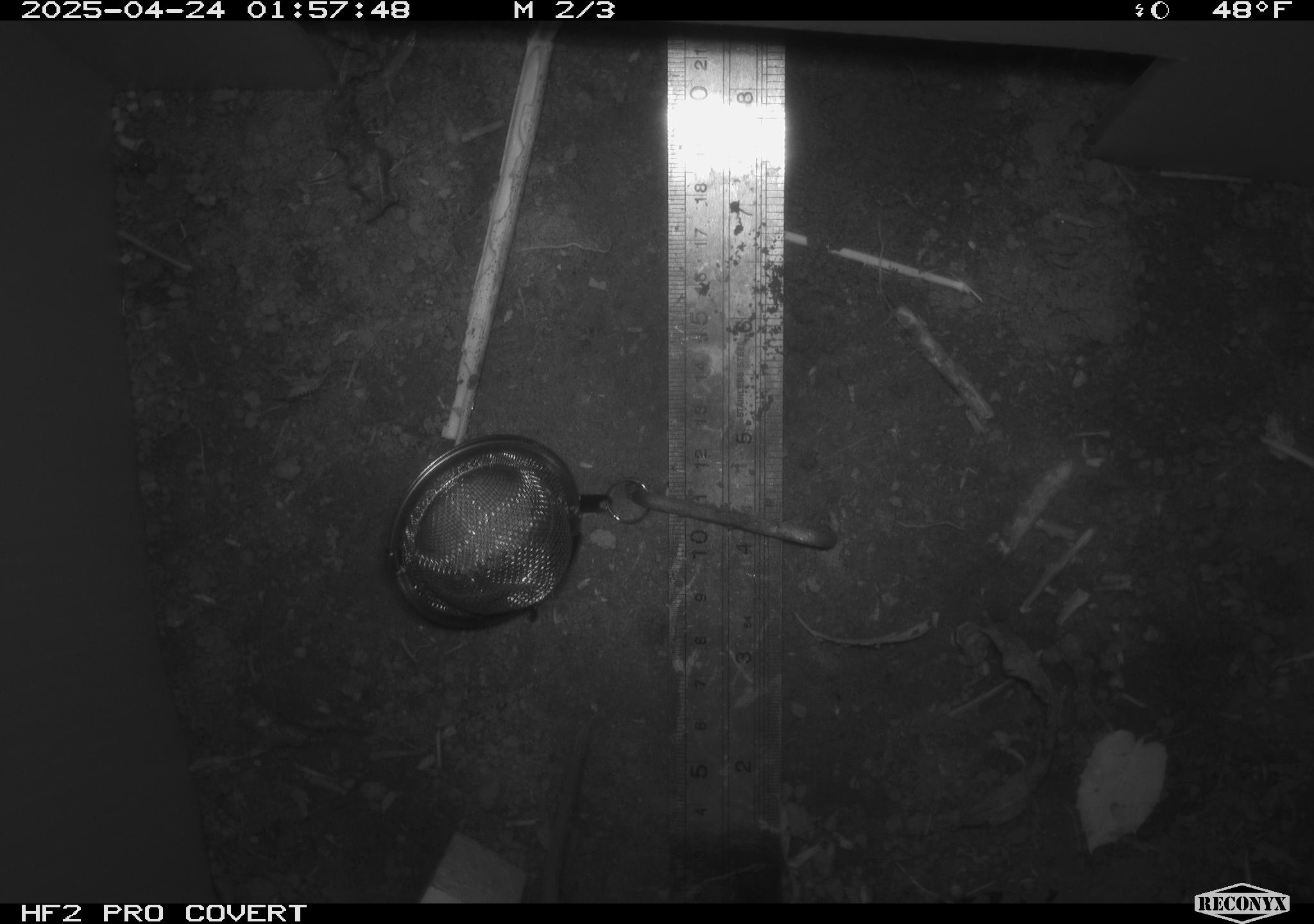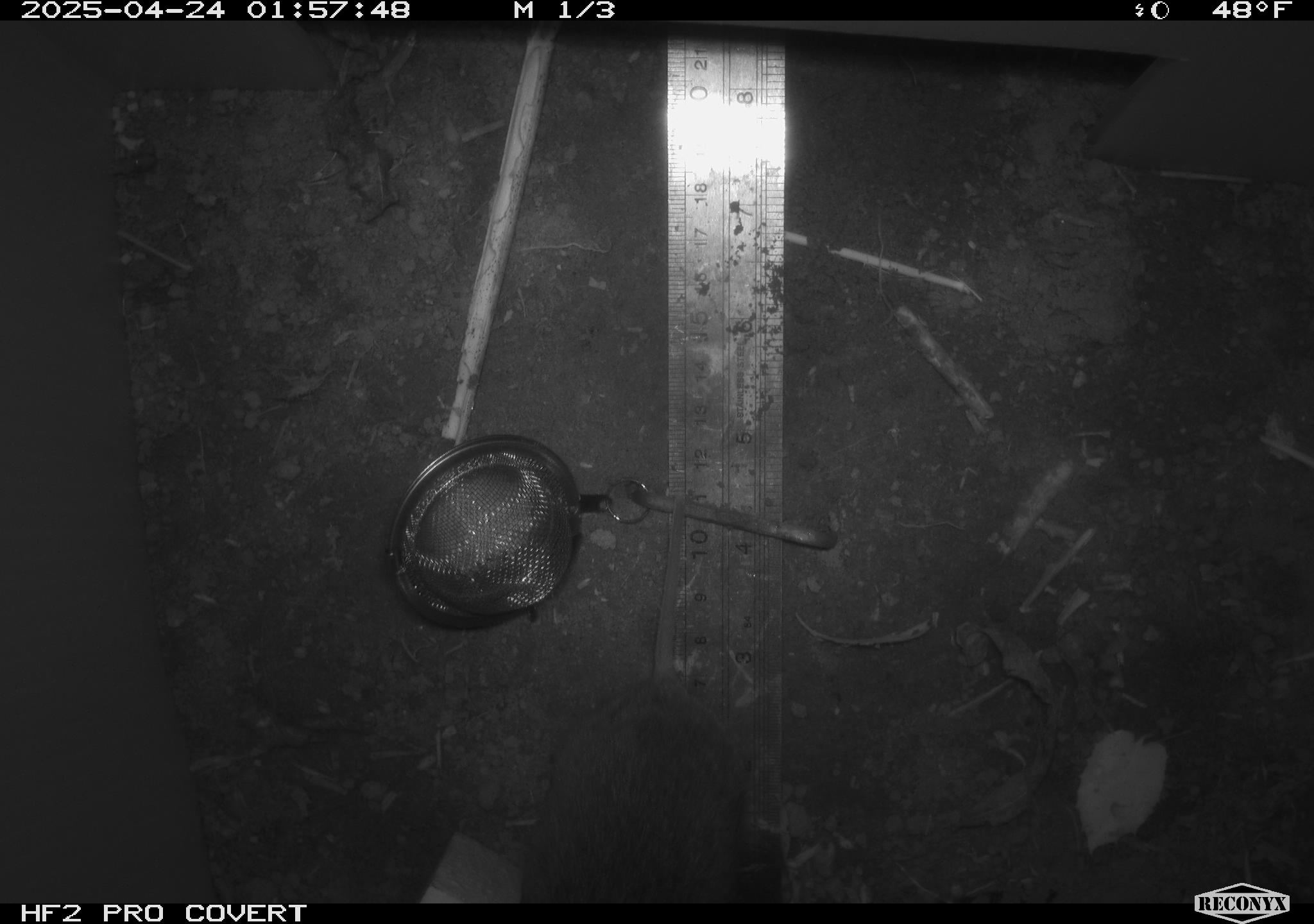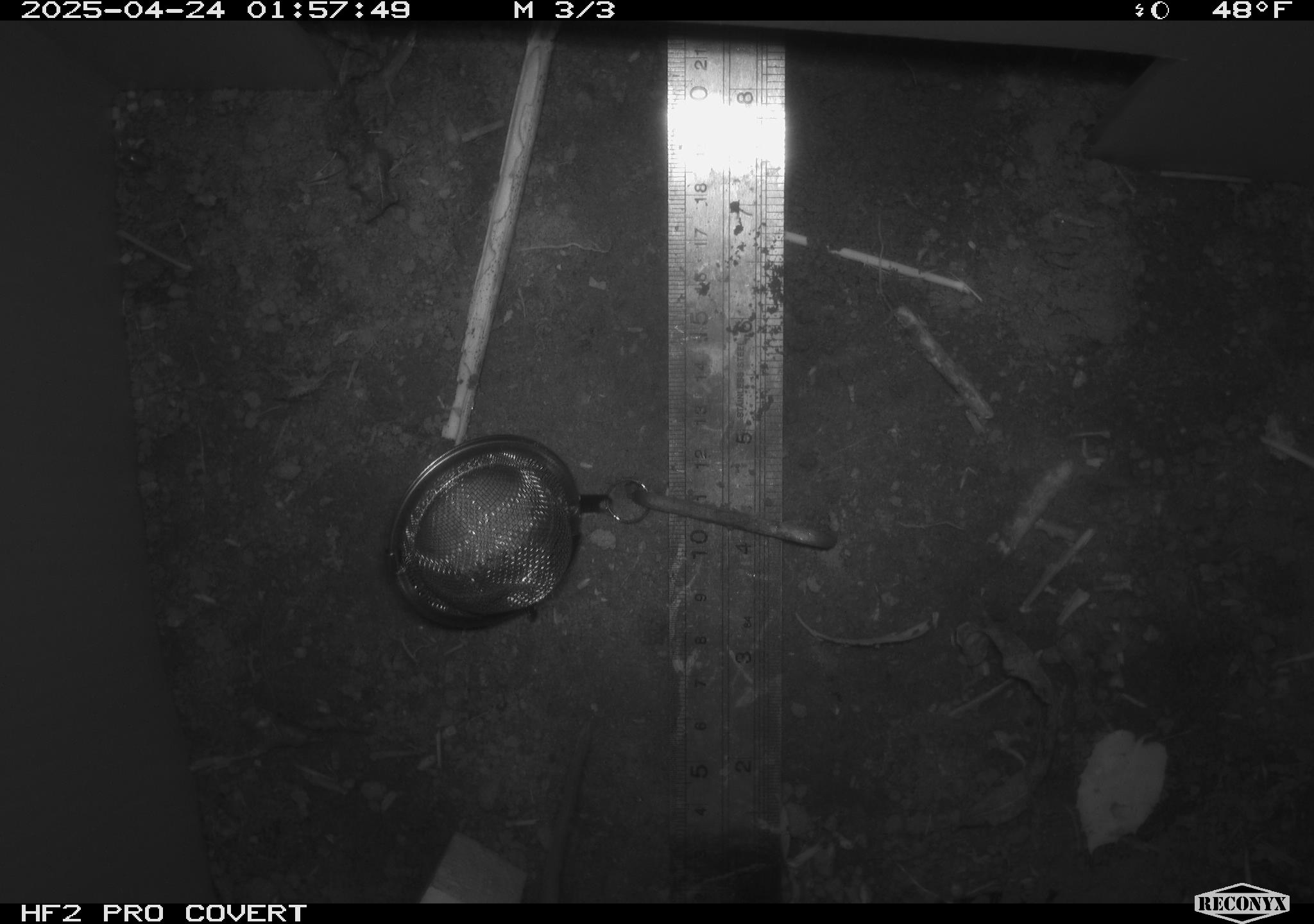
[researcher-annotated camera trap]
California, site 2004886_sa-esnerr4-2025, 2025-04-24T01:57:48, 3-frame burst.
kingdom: Animalia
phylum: Chordata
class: Mammalia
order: Rodentia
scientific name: Rodentia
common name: rodent